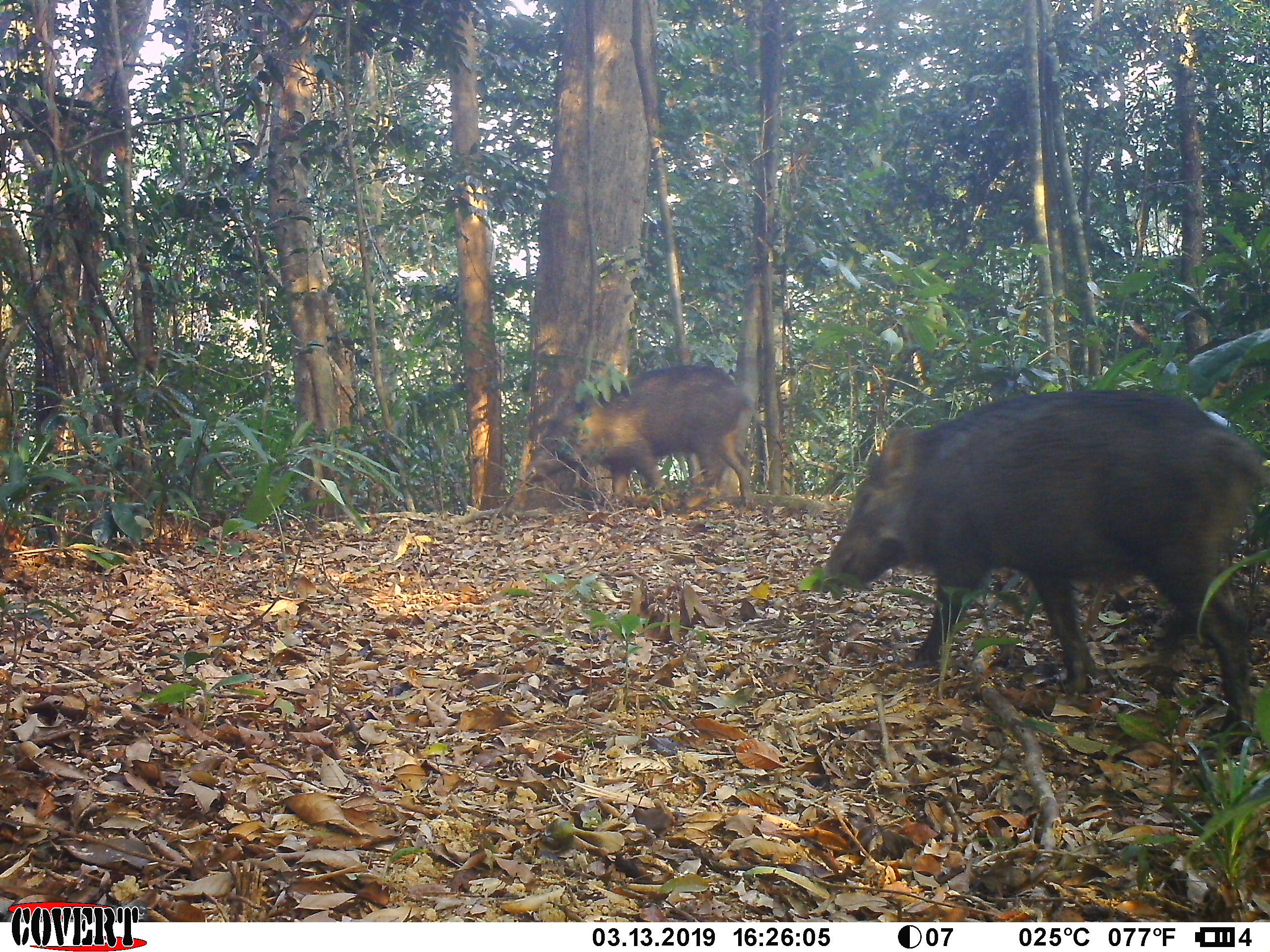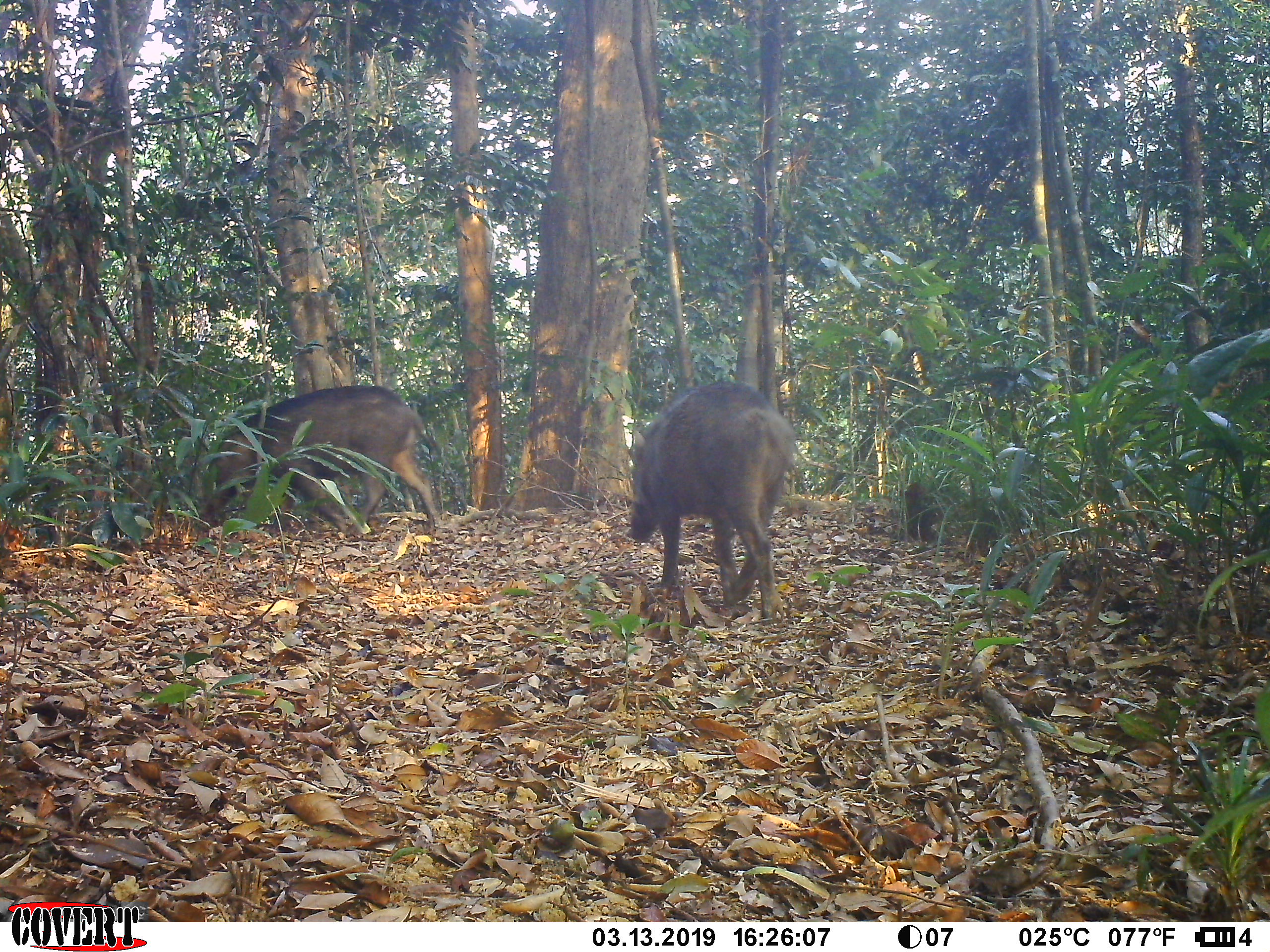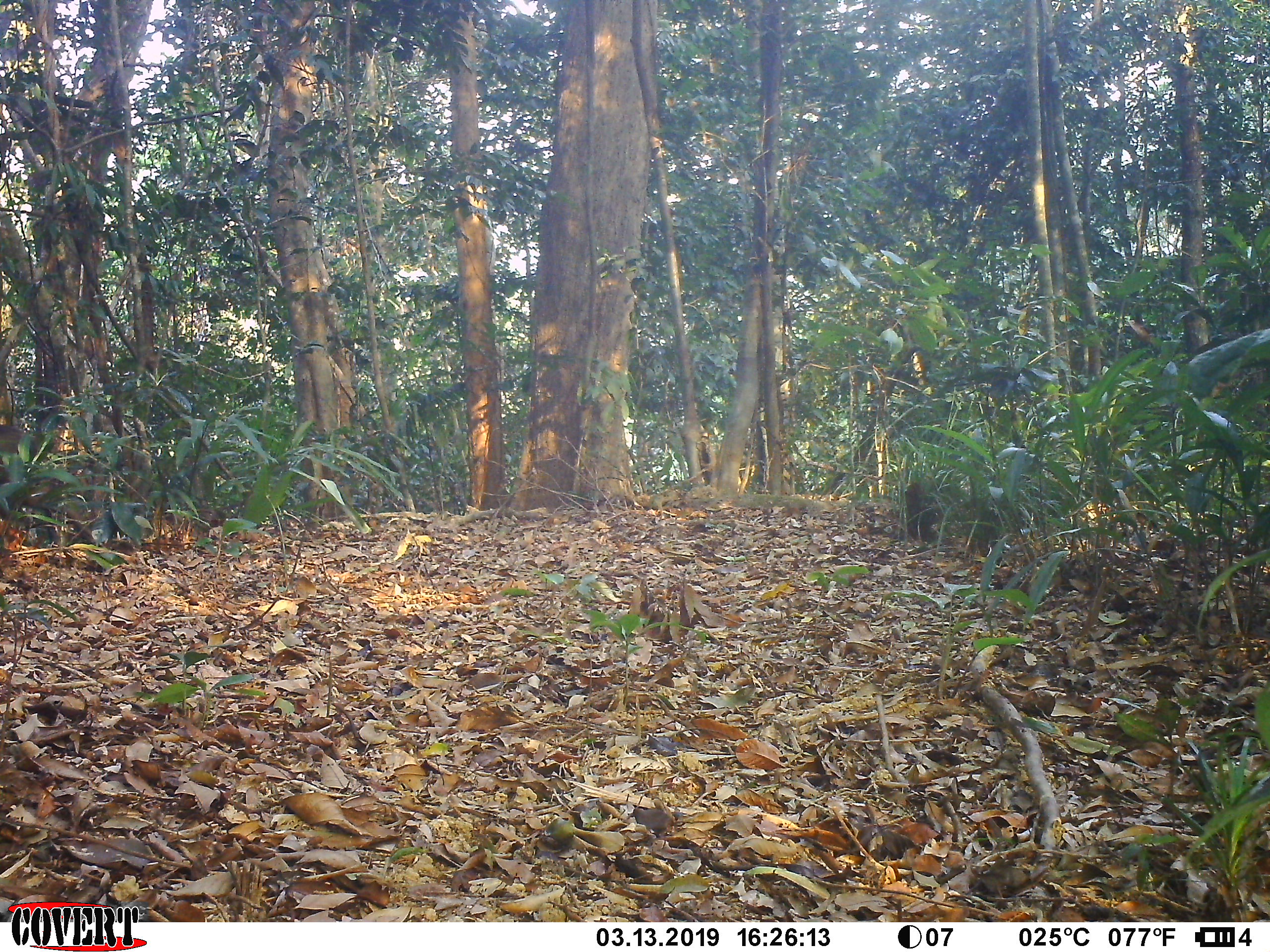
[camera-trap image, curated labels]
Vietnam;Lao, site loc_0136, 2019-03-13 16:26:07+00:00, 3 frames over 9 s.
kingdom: Animalia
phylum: Chordata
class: Mammalia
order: Artiodactyla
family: Suidae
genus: Sus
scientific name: Sus scrofa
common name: eurasian wild pig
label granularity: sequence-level